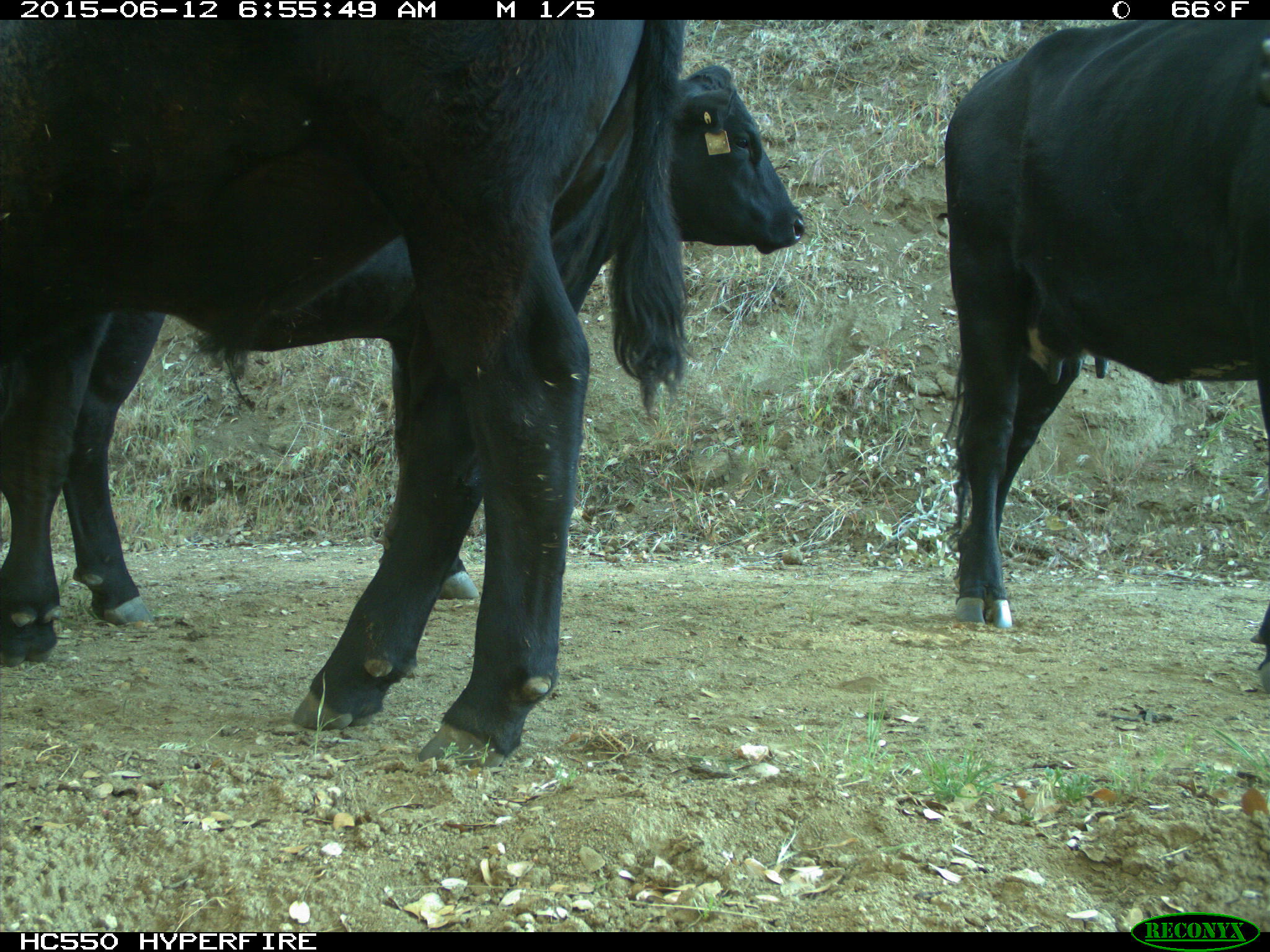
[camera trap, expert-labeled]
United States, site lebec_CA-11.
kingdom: Animalia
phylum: Chordata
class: Mammalia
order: Artiodactyla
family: Bovidae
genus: Bos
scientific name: Bos taurus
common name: domestic cow